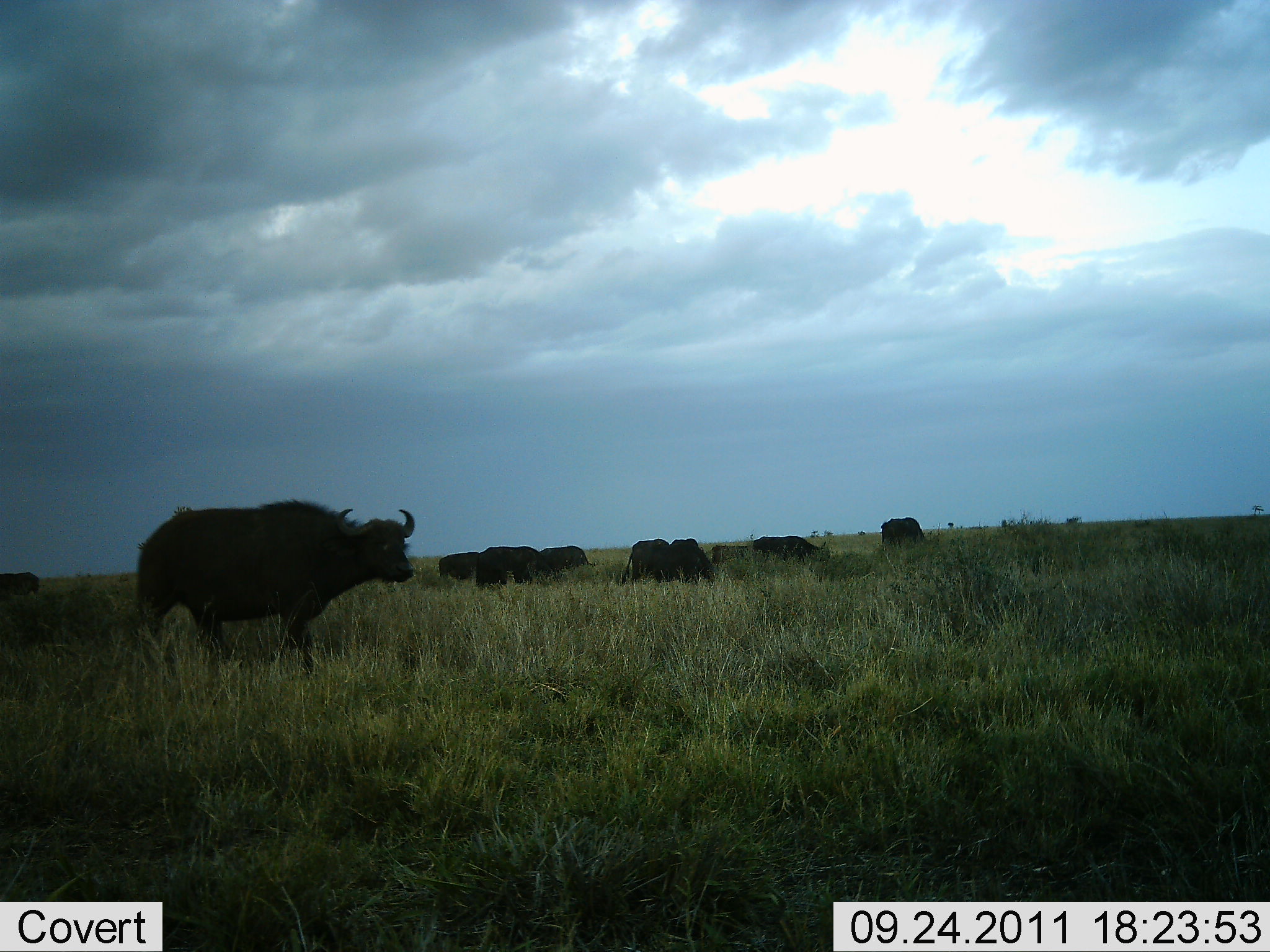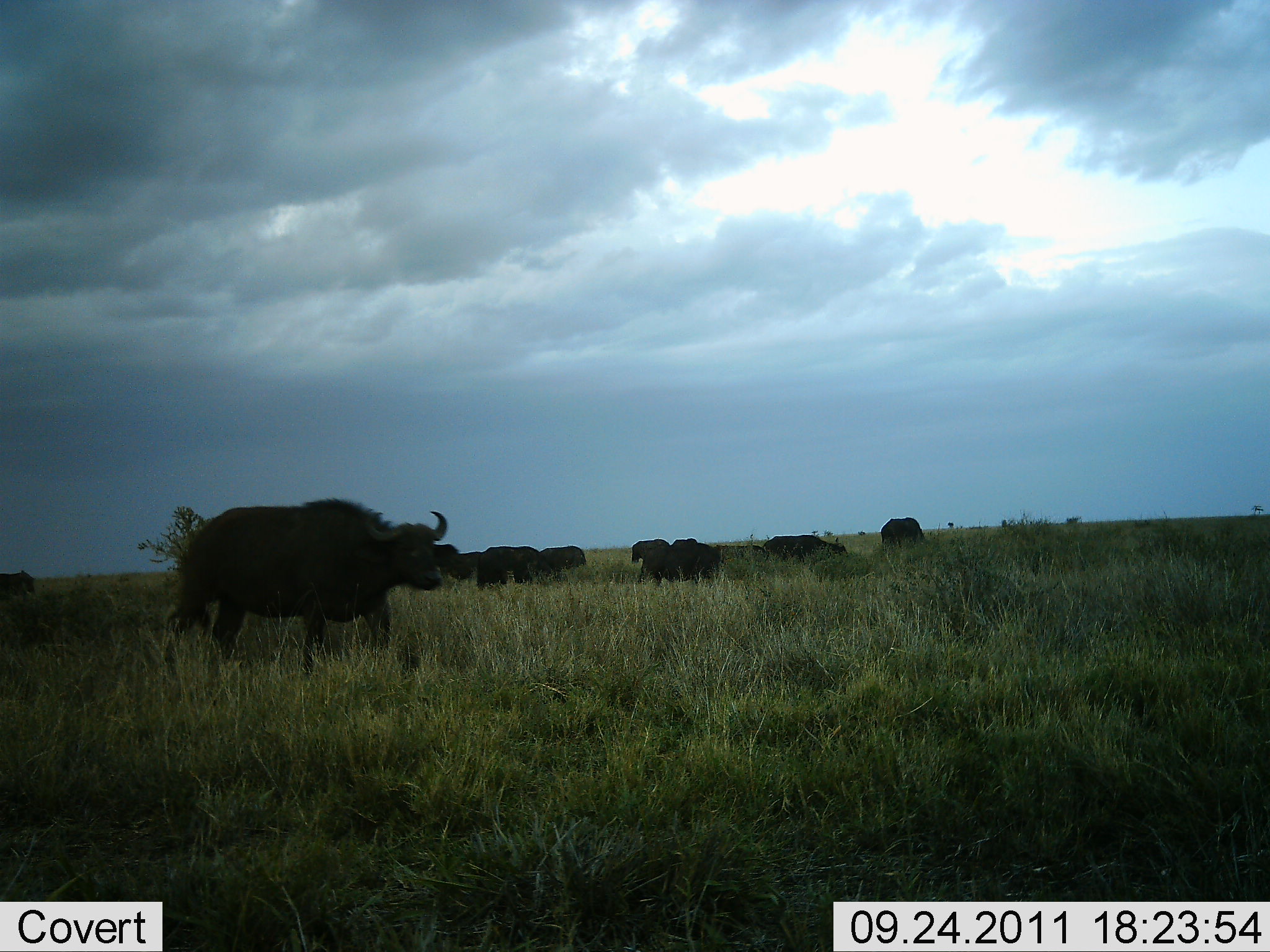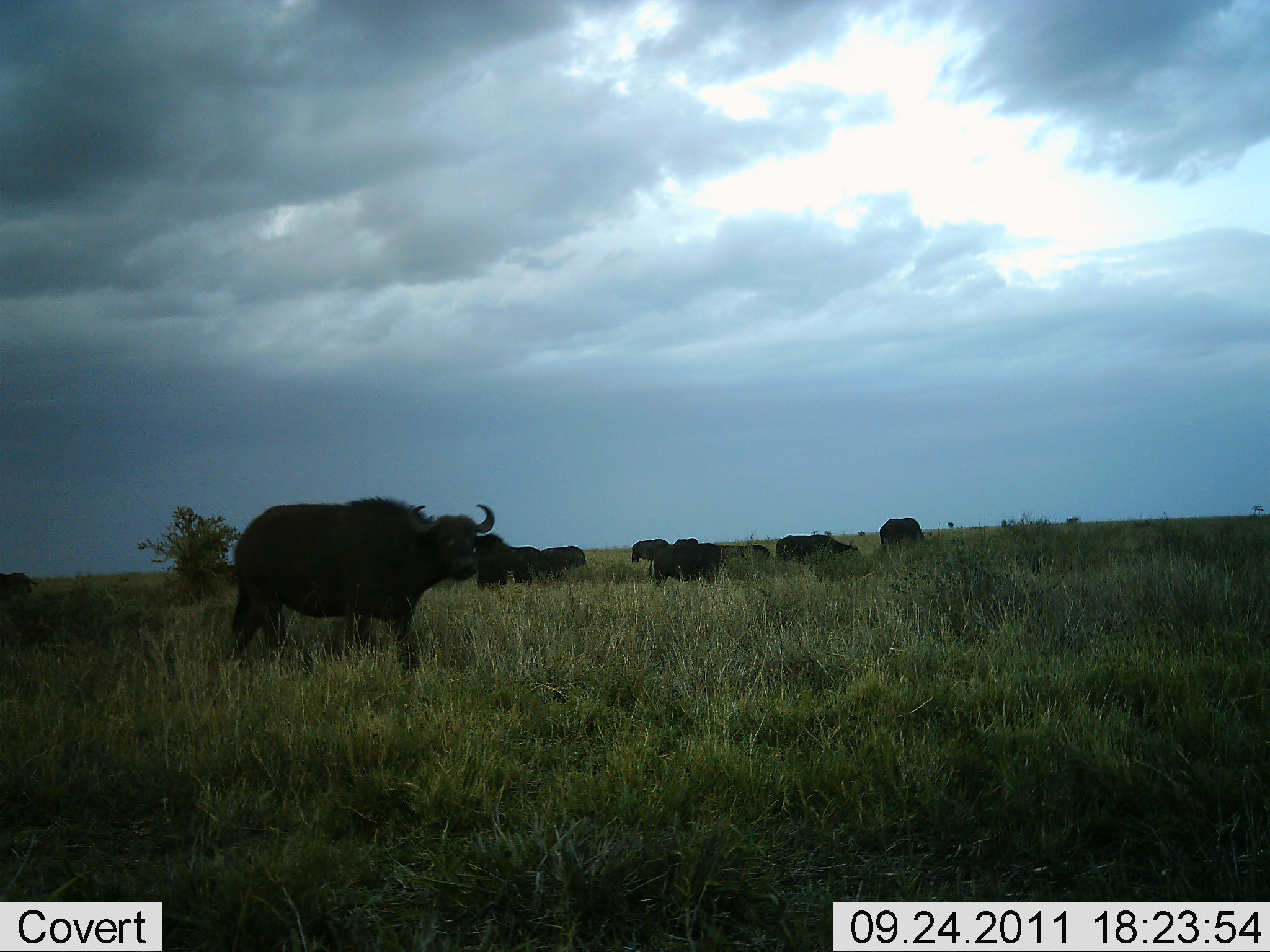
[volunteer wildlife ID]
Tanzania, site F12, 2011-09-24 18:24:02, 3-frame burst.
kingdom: Animalia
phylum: Chordata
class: Mammalia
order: Artiodactyla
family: Bovidae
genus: Syncerus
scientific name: Syncerus caffer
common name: cape buffalo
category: buffalo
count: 11-50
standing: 46%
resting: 0%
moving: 62%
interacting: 0%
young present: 0%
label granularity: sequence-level